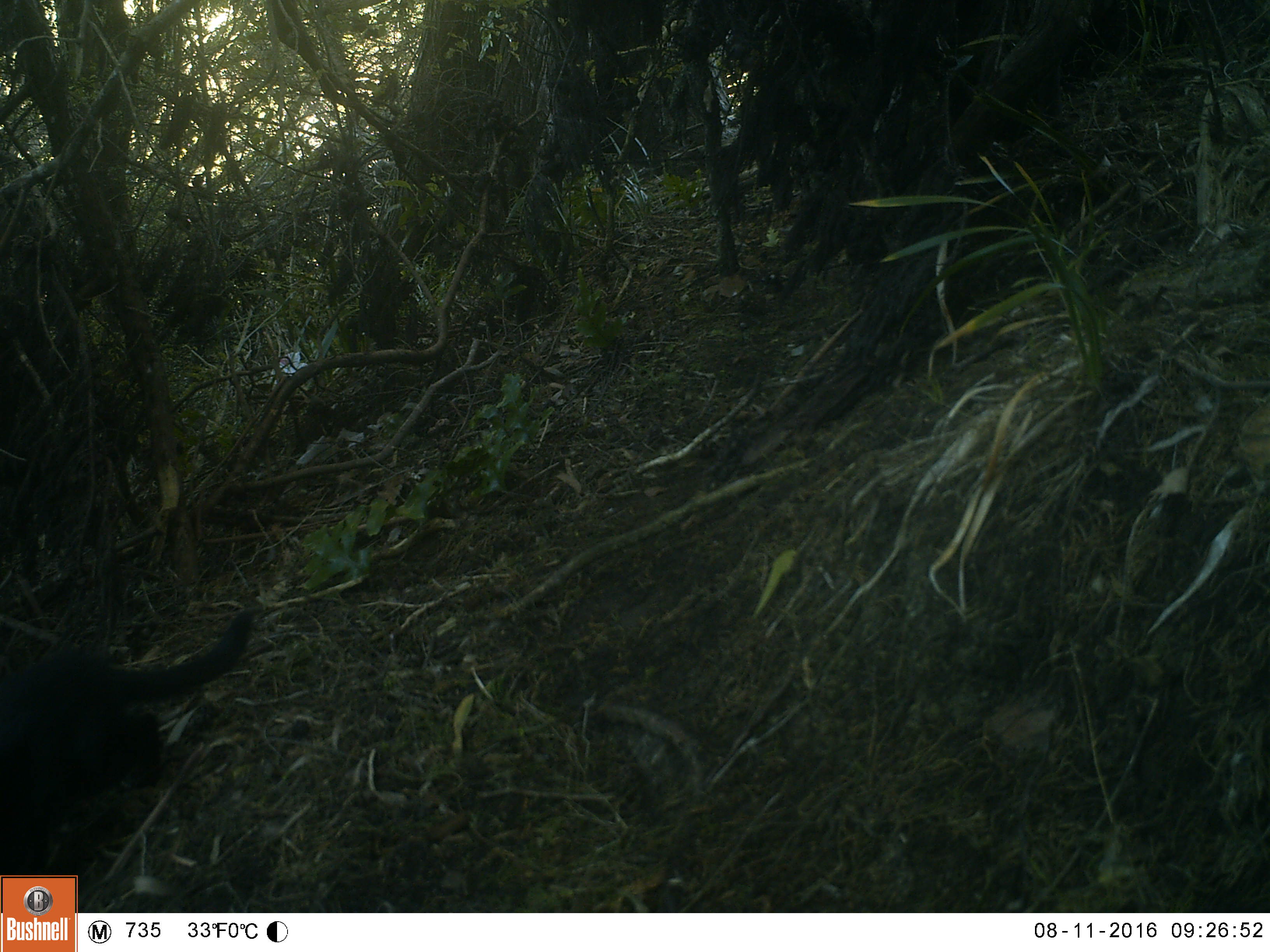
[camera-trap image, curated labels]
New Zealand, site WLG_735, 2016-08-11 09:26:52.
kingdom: Animalia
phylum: Chordata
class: Mammalia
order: Carnivora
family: Felidae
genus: Felis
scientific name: Felis catus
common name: domestic cat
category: cat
Cat (domestic cat) (Felis catus).